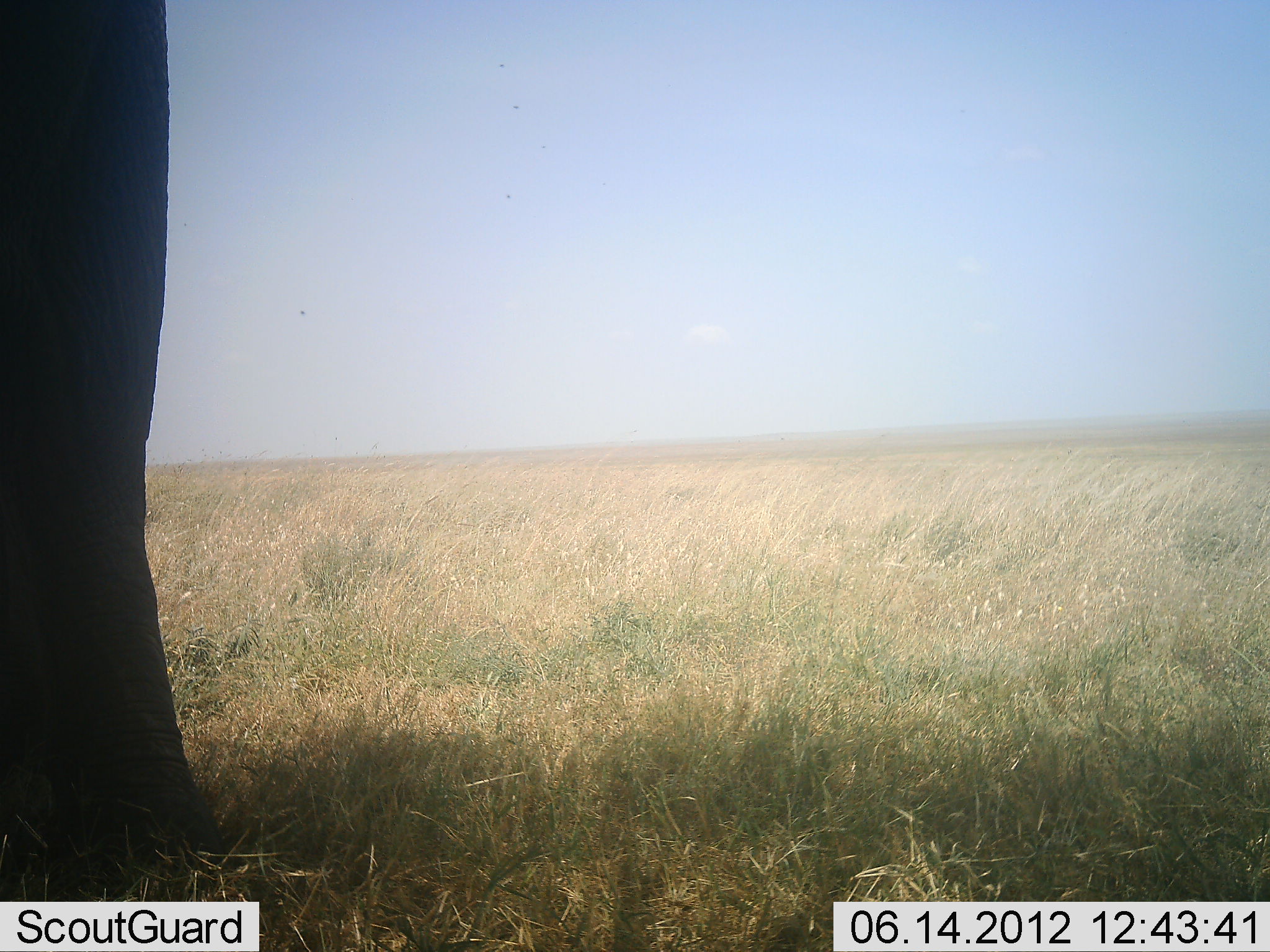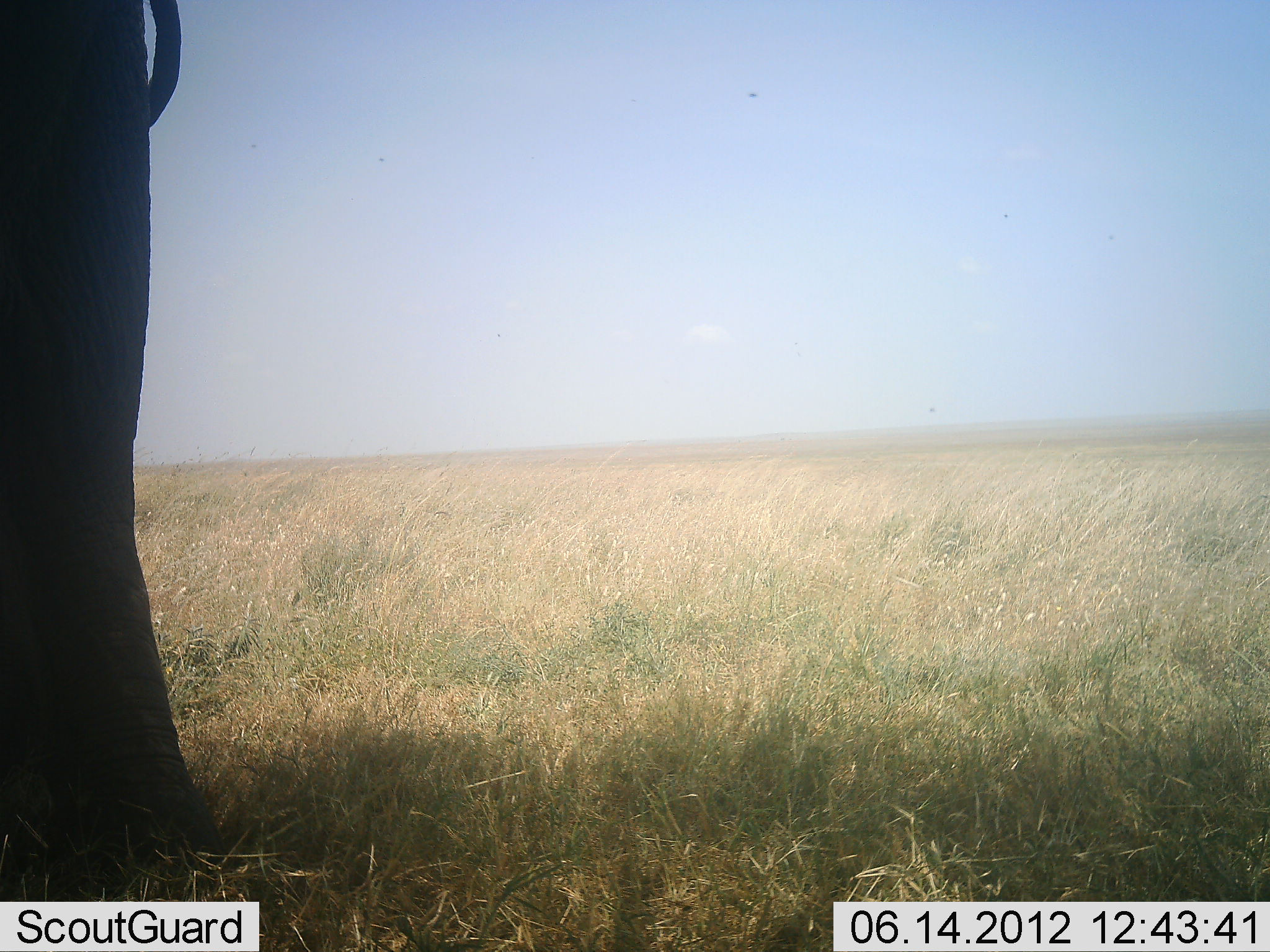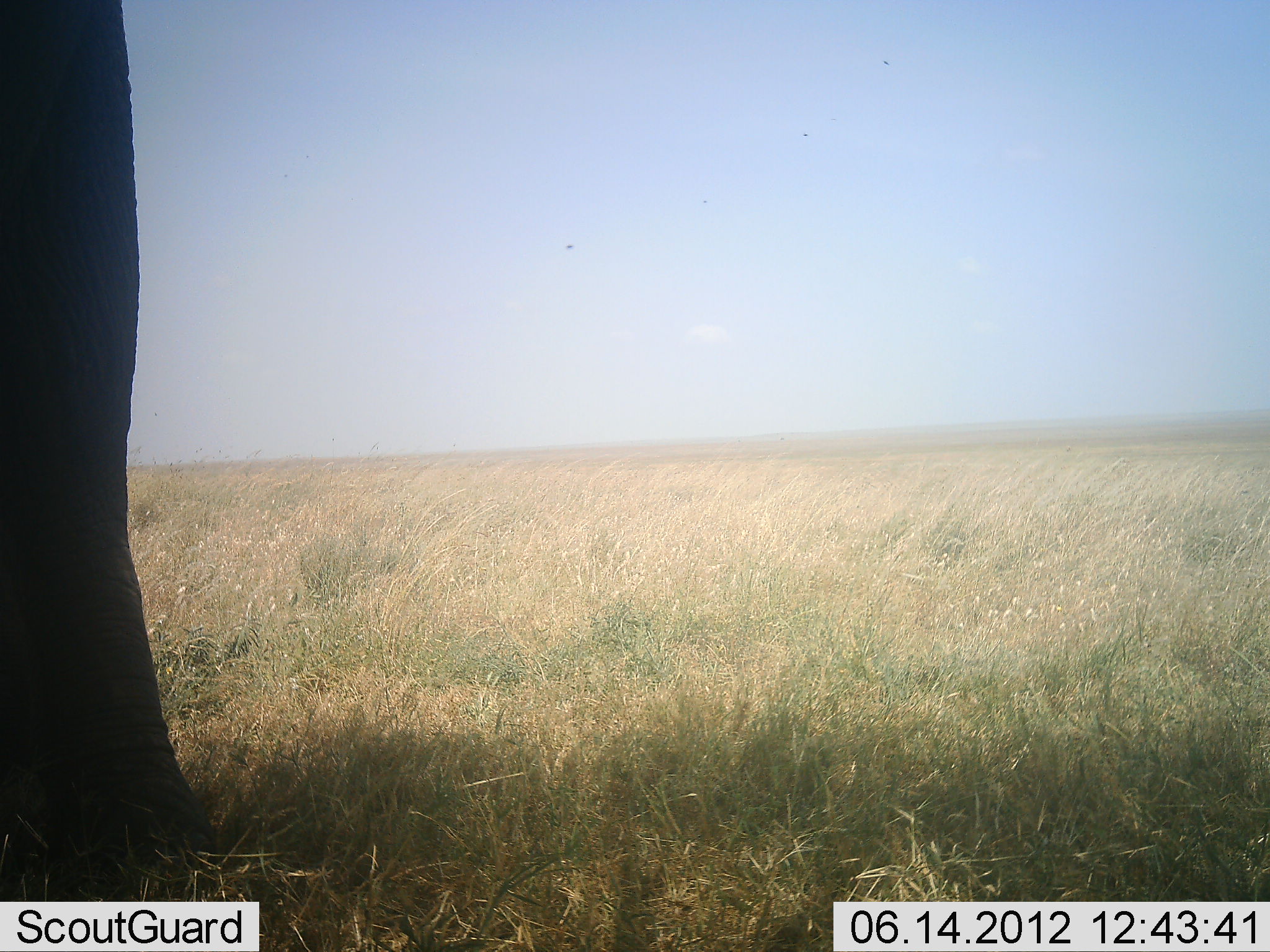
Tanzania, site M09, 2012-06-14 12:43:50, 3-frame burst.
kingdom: Animalia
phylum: Chordata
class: Mammalia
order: Proboscidea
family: Elephantidae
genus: Loxodonta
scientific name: Loxodonta africana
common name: african bush elephant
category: elephant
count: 1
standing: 100%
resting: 0%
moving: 0%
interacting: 0%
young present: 0%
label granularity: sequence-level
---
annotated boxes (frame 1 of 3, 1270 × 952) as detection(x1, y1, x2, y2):
animal: detection(0, 0, 225, 951)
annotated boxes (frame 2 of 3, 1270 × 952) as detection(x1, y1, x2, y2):
animal: detection(0, 1, 241, 952)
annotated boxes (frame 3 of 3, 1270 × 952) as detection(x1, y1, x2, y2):
animal: detection(1, 1, 239, 866)